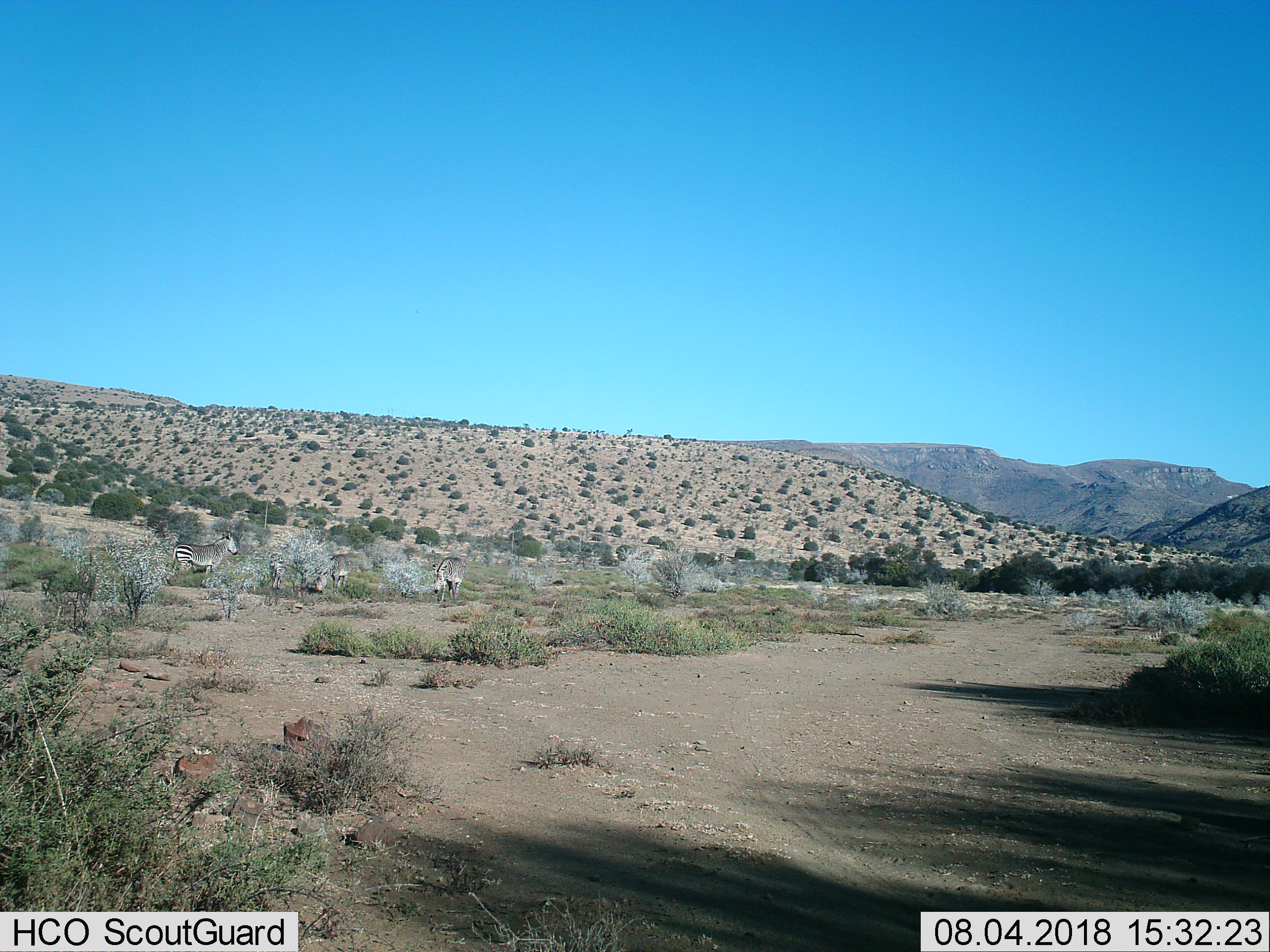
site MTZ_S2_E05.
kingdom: Animalia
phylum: Chordata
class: Mammalia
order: Perissodactyla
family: Equidae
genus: Equus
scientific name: Equus zebra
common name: mountain zebra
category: zebramountain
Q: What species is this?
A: Zebramountain (mountain zebra) (Equus zebra).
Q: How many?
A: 4.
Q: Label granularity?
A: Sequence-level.